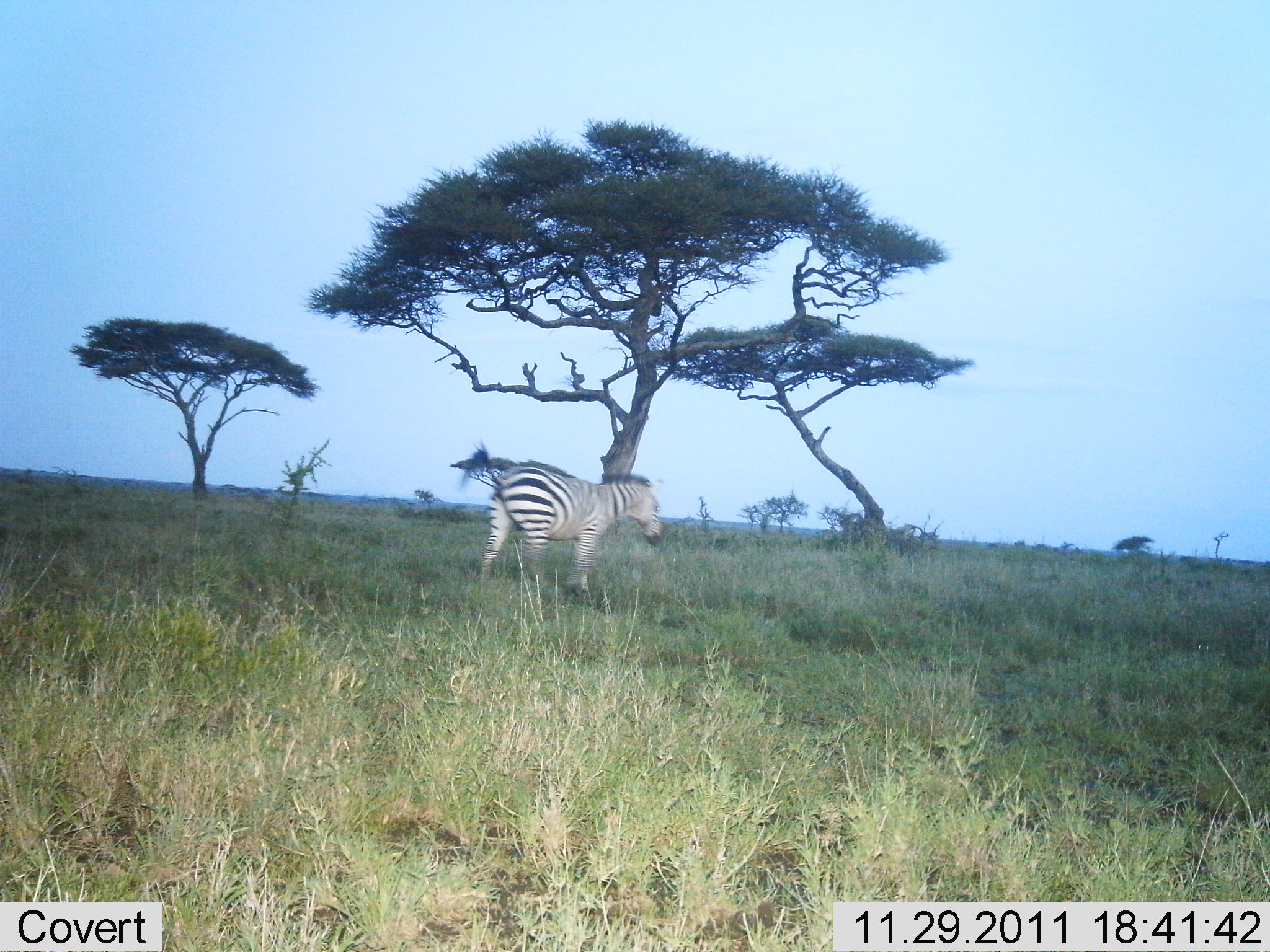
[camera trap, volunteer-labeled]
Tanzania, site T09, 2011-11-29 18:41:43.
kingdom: Animalia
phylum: Chordata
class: Mammalia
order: Perissodactyla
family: Equidae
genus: Equus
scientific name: Equus quagga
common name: plains zebra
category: zebra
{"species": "zebra (plains zebra) (Equus quagga)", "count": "1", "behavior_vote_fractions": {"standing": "40%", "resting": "0%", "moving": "60%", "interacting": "0%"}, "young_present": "0%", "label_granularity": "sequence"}